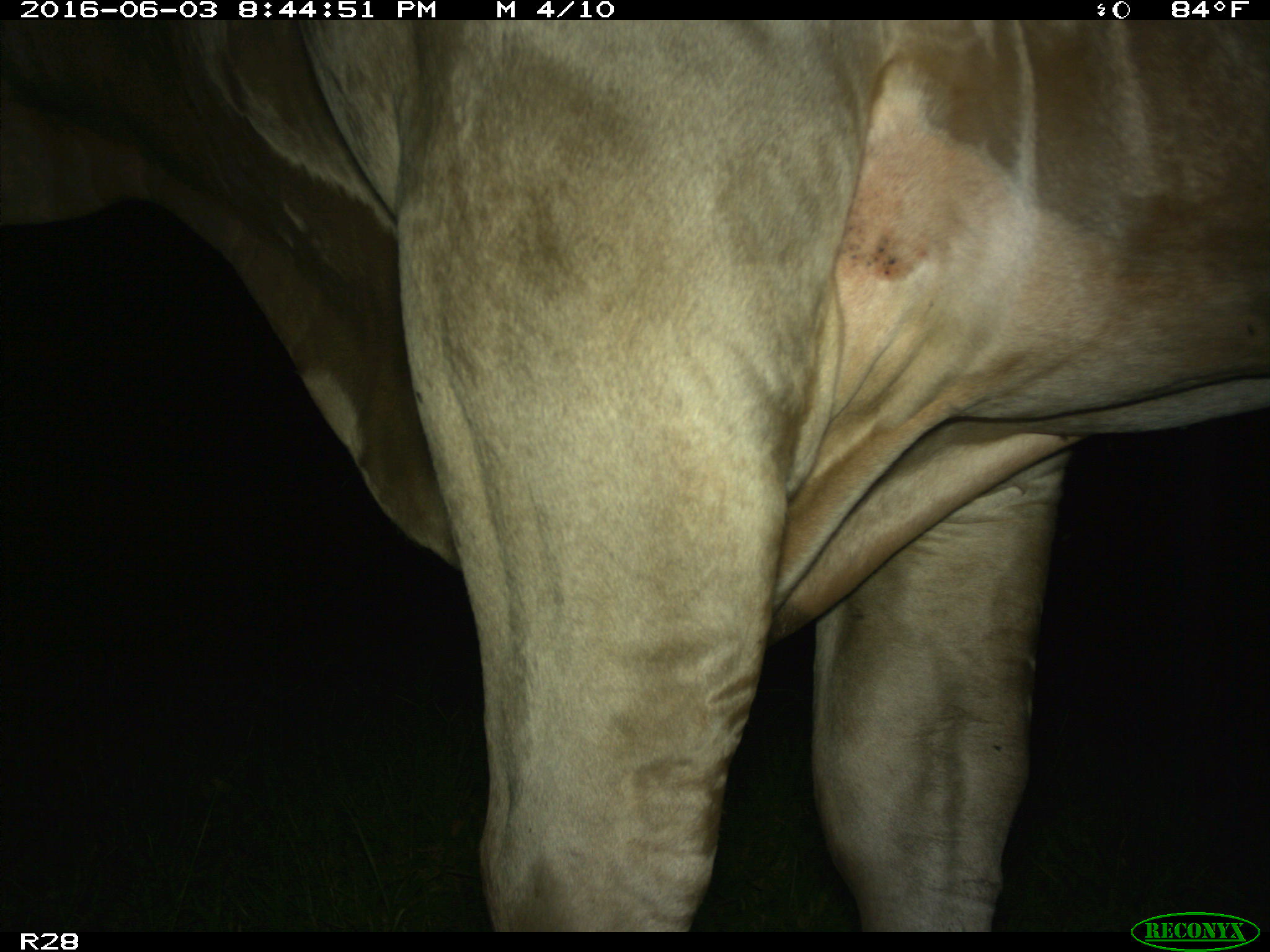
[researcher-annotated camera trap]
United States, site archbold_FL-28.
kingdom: Animalia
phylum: Chordata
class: Mammalia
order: Artiodactyla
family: Bovidae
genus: Bos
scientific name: Bos taurus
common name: domestic cow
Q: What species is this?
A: Bos taurus (domestic cow).